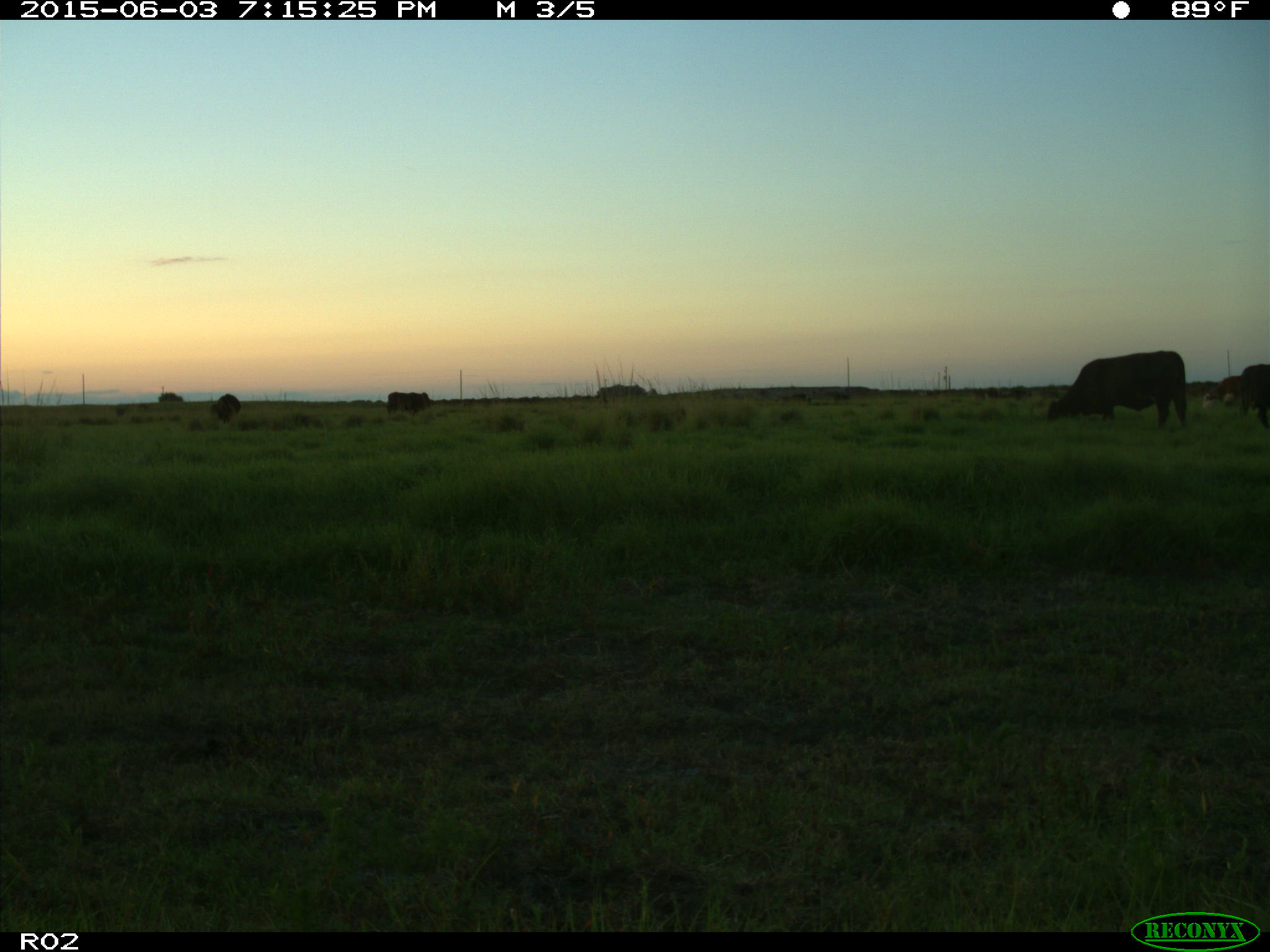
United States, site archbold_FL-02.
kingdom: Animalia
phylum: Chordata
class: Mammalia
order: Artiodactyla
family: Bovidae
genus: Bos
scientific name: Bos taurus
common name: domestic cow